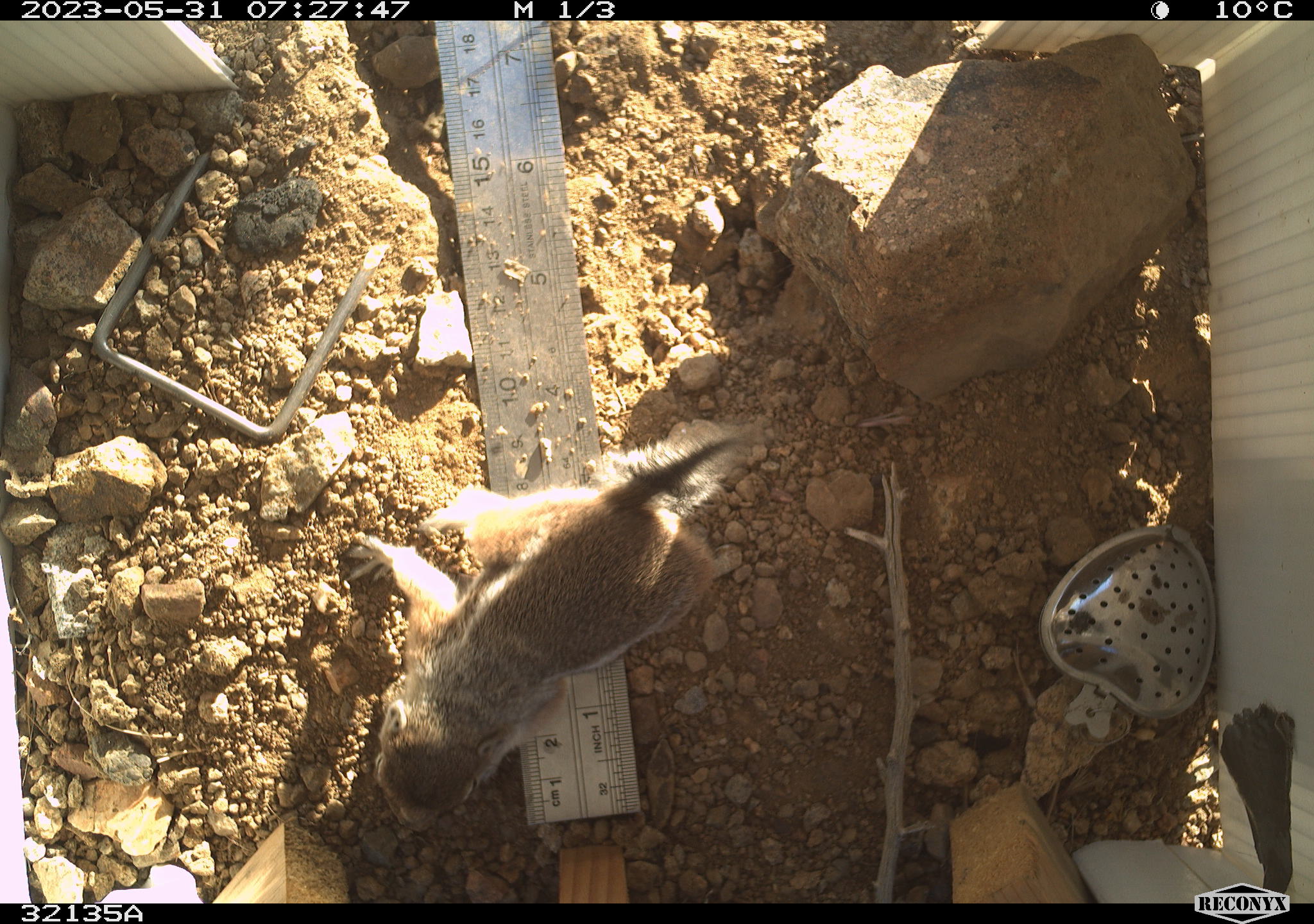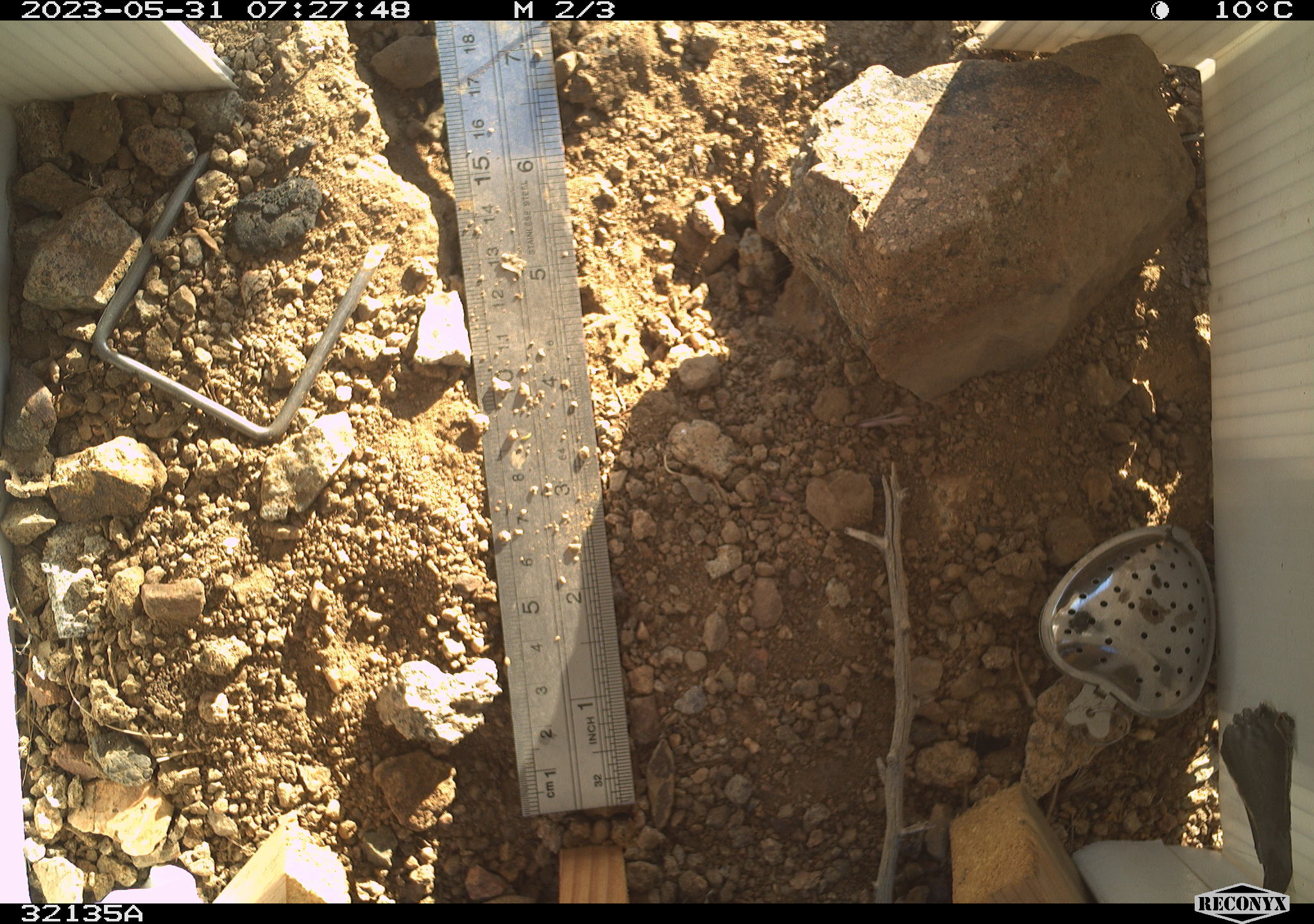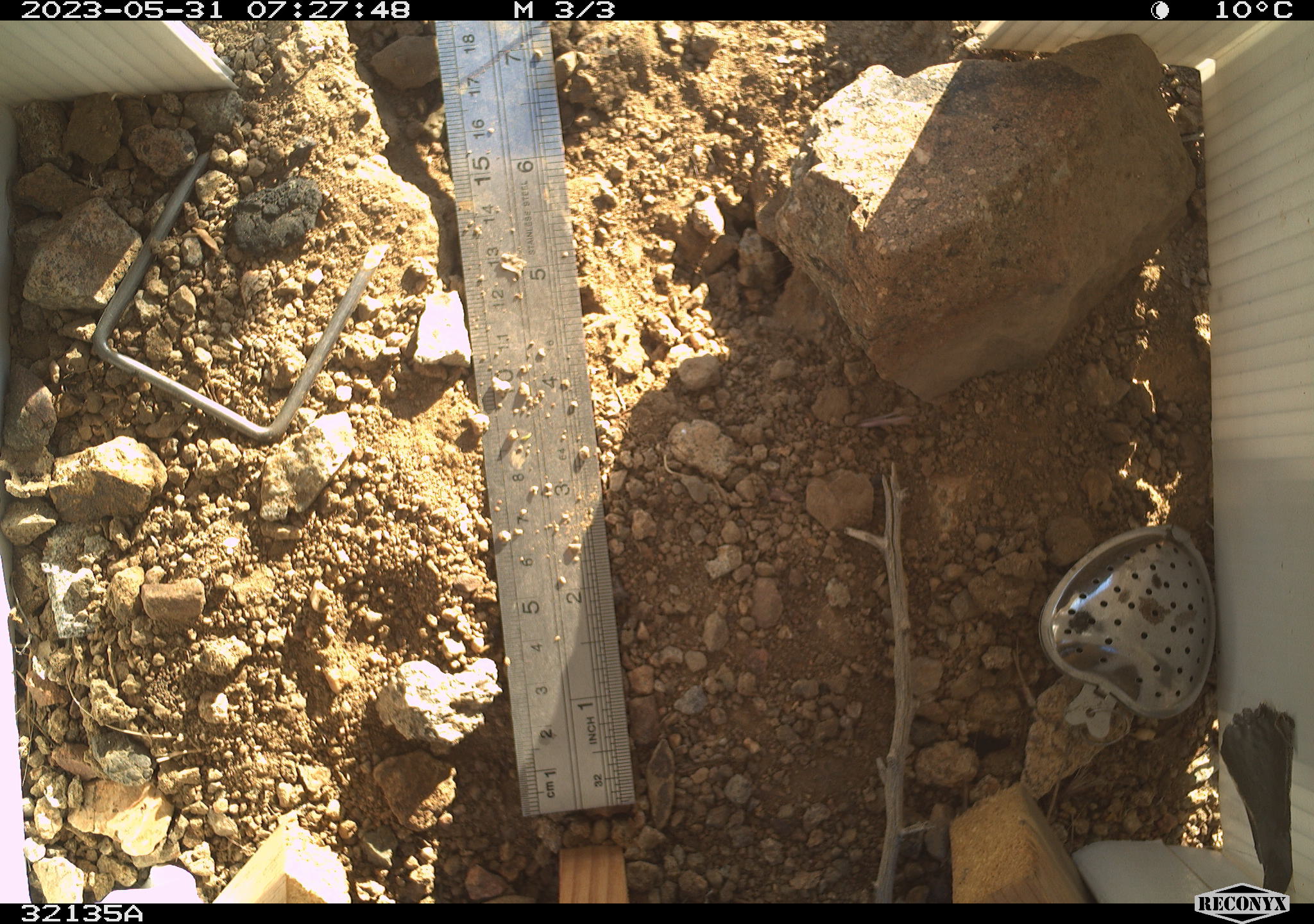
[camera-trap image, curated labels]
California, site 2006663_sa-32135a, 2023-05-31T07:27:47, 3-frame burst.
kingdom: Animalia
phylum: Chordata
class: Mammalia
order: Rodentia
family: Sciuridae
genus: Ammospermophilus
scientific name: Ammospermophilus leucurus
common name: white-tailed antelope squirrel